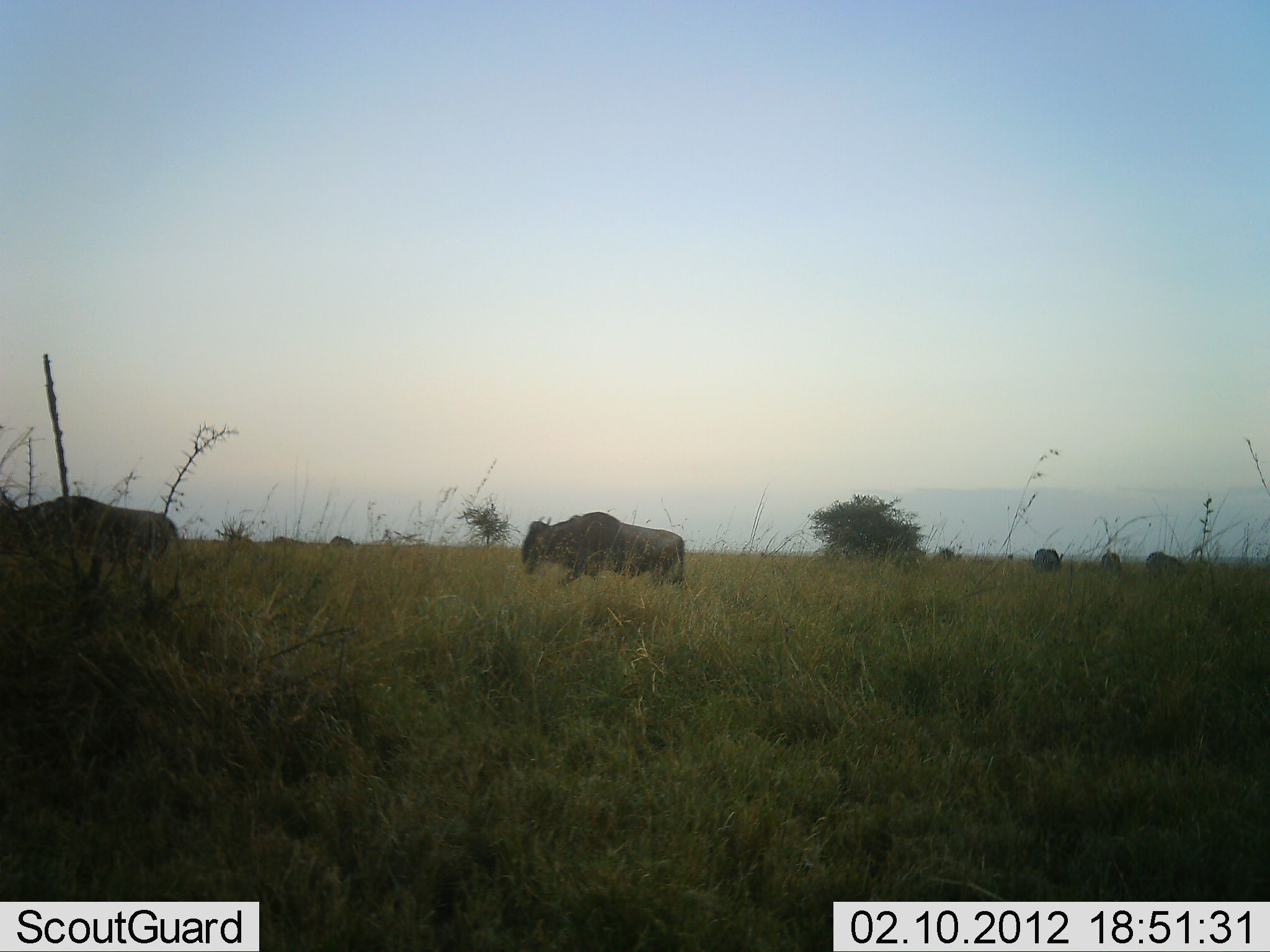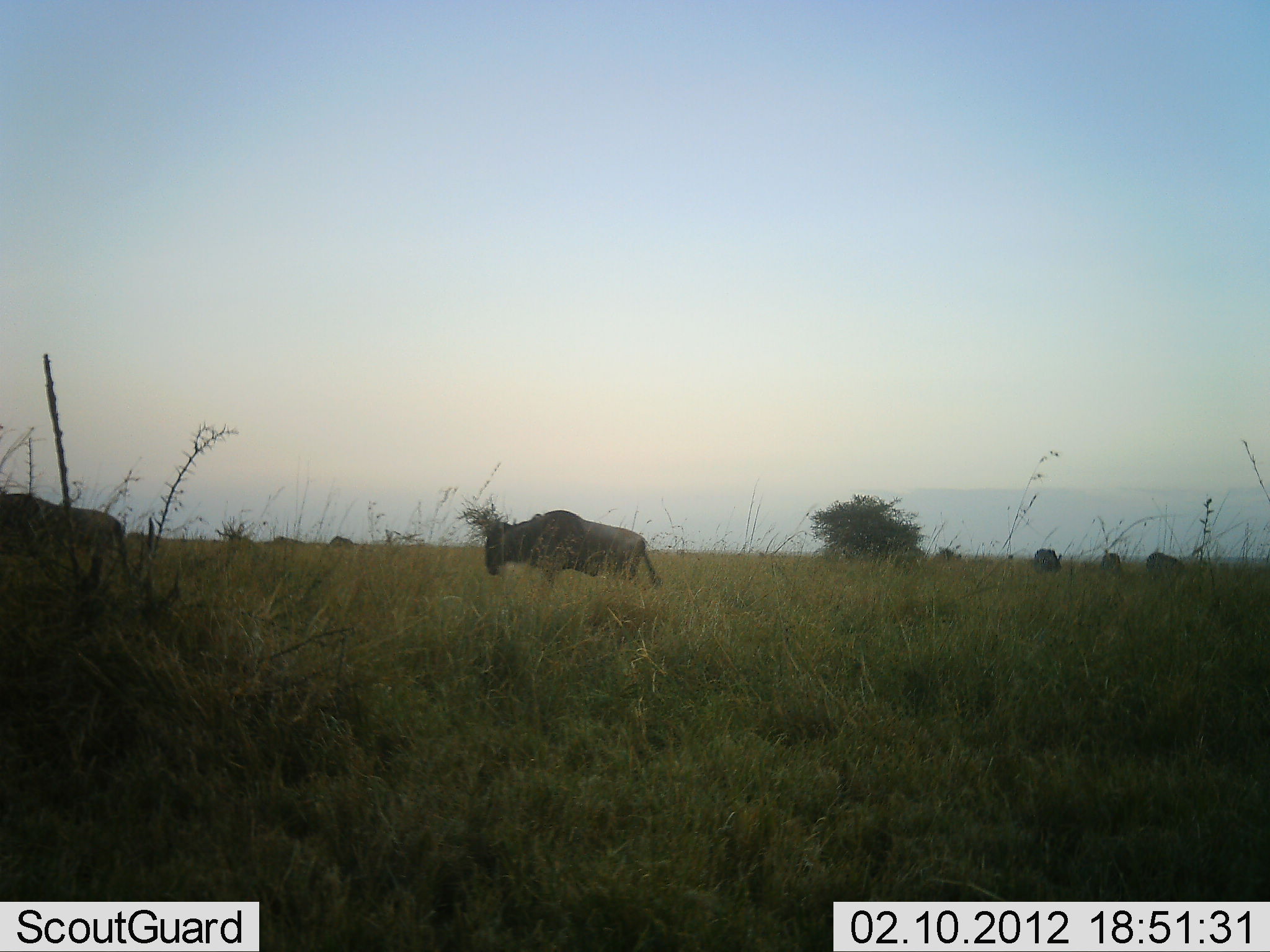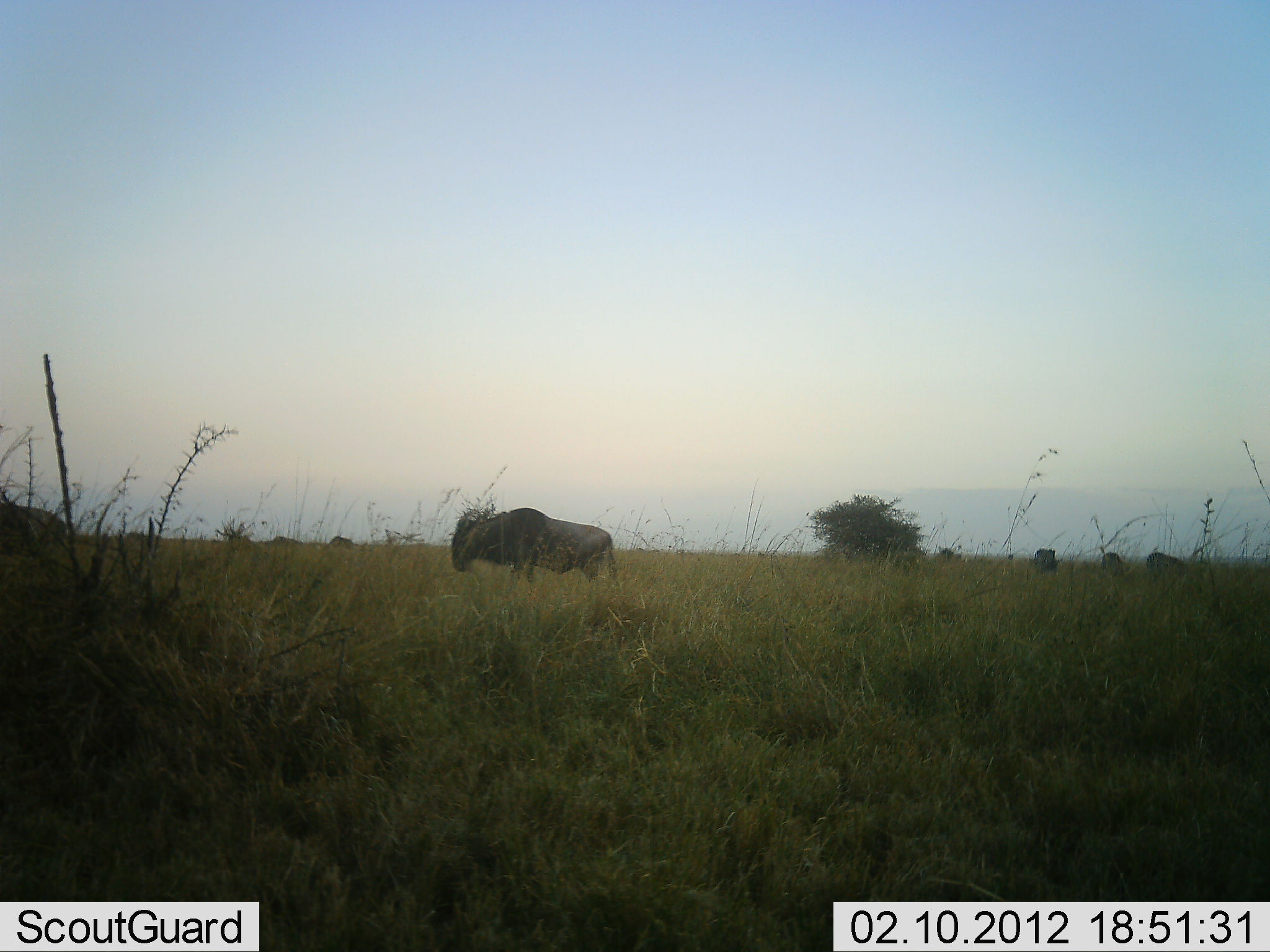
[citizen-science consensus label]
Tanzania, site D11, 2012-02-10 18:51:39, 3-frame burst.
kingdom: Animalia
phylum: Chordata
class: Mammalia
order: Artiodactyla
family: Bovidae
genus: Connochaetes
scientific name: Connochaetes taurinus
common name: blue wildebeest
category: wildebeest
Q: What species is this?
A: Wildebeest (blue wildebeest) (Connochaetes taurinus).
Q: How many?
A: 5.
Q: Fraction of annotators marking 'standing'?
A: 30%.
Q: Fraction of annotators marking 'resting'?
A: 0%.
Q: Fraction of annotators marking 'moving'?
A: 96%.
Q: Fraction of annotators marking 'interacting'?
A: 0%.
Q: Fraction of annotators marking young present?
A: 0%.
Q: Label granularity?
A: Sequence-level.